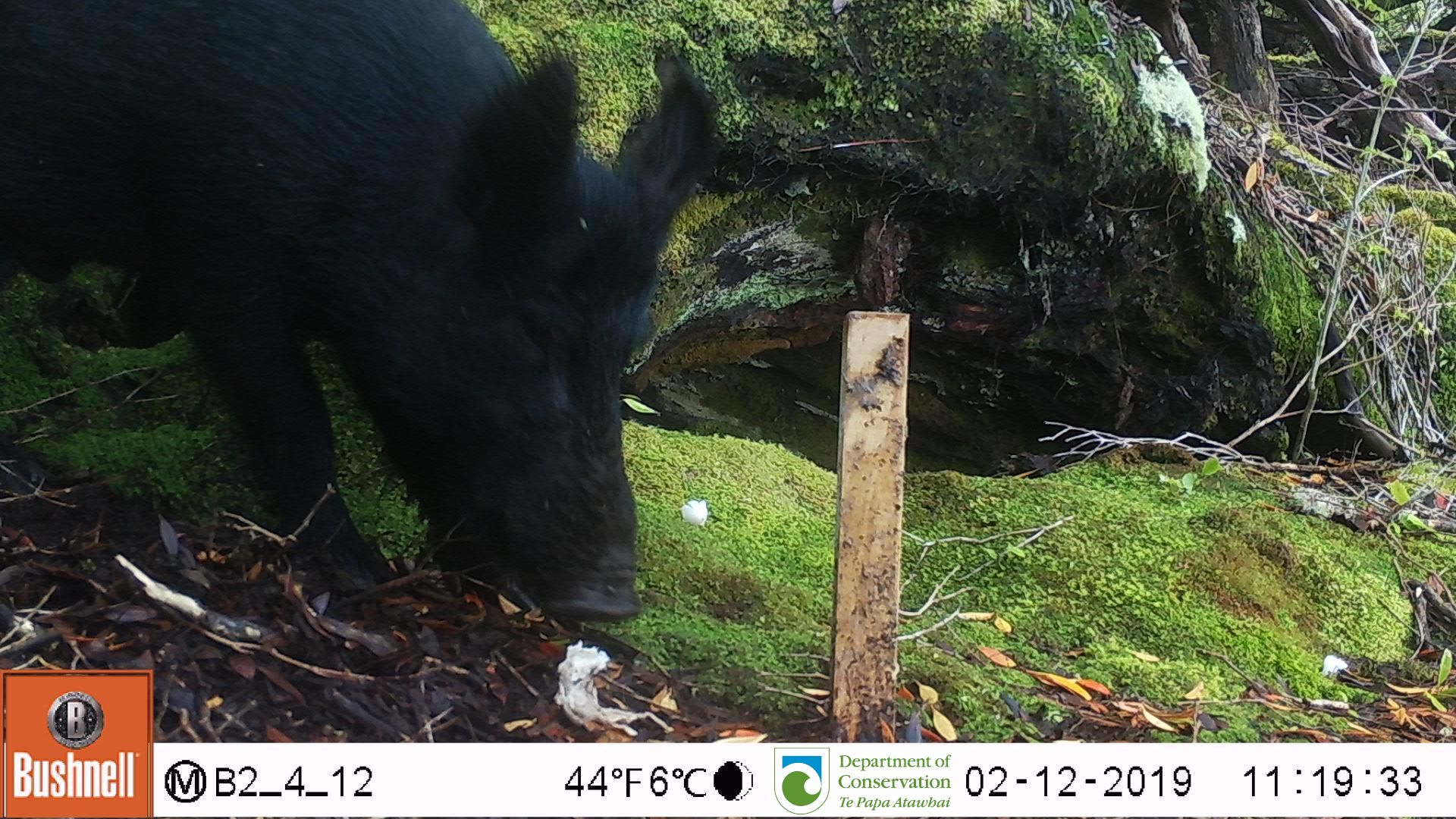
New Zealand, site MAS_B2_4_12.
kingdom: Animalia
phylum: Chordata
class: Mammalia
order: Artiodactyla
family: Suidae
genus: Sus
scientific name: Sus scrofa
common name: pig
Pig (Sus scrofa).